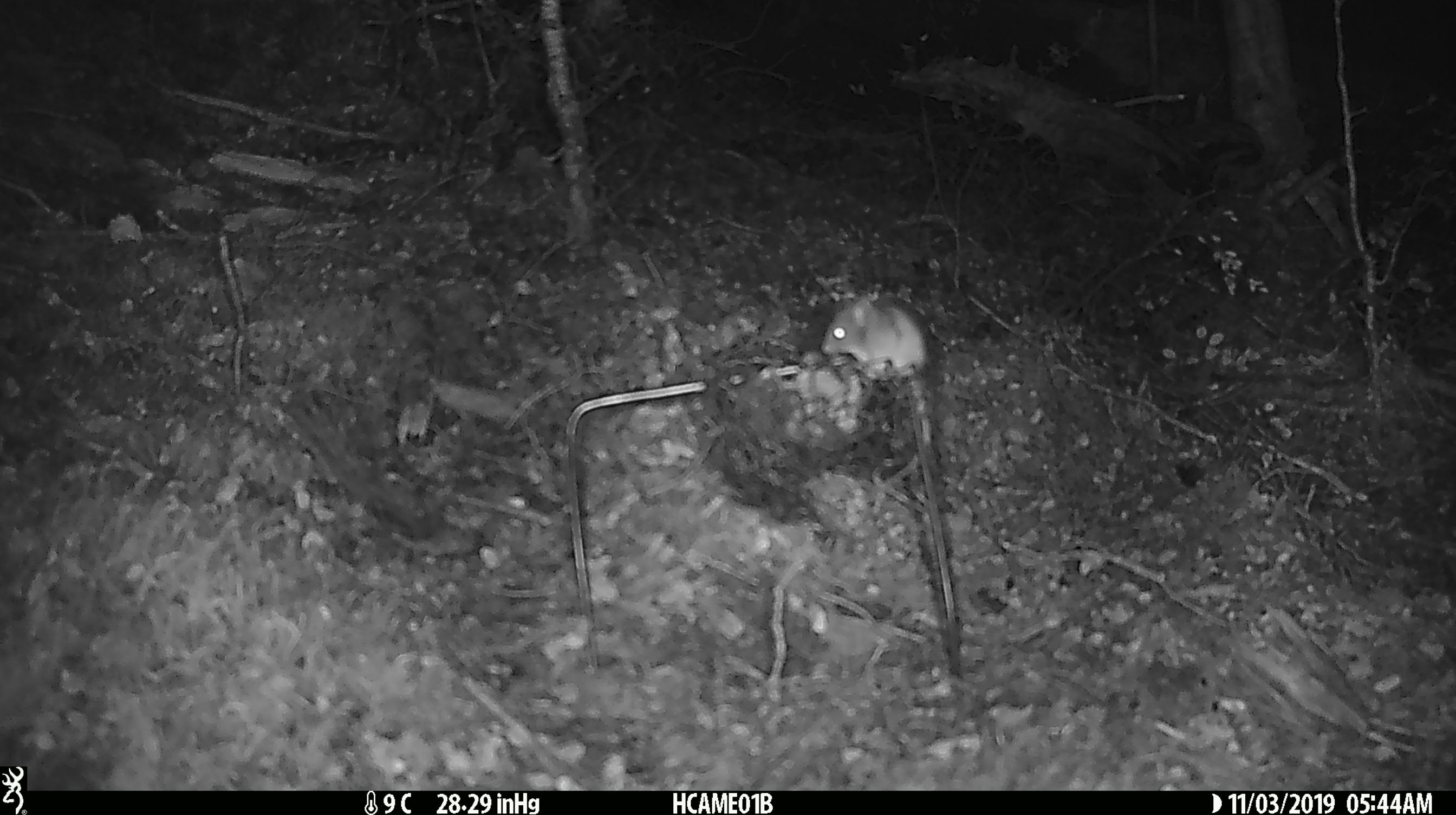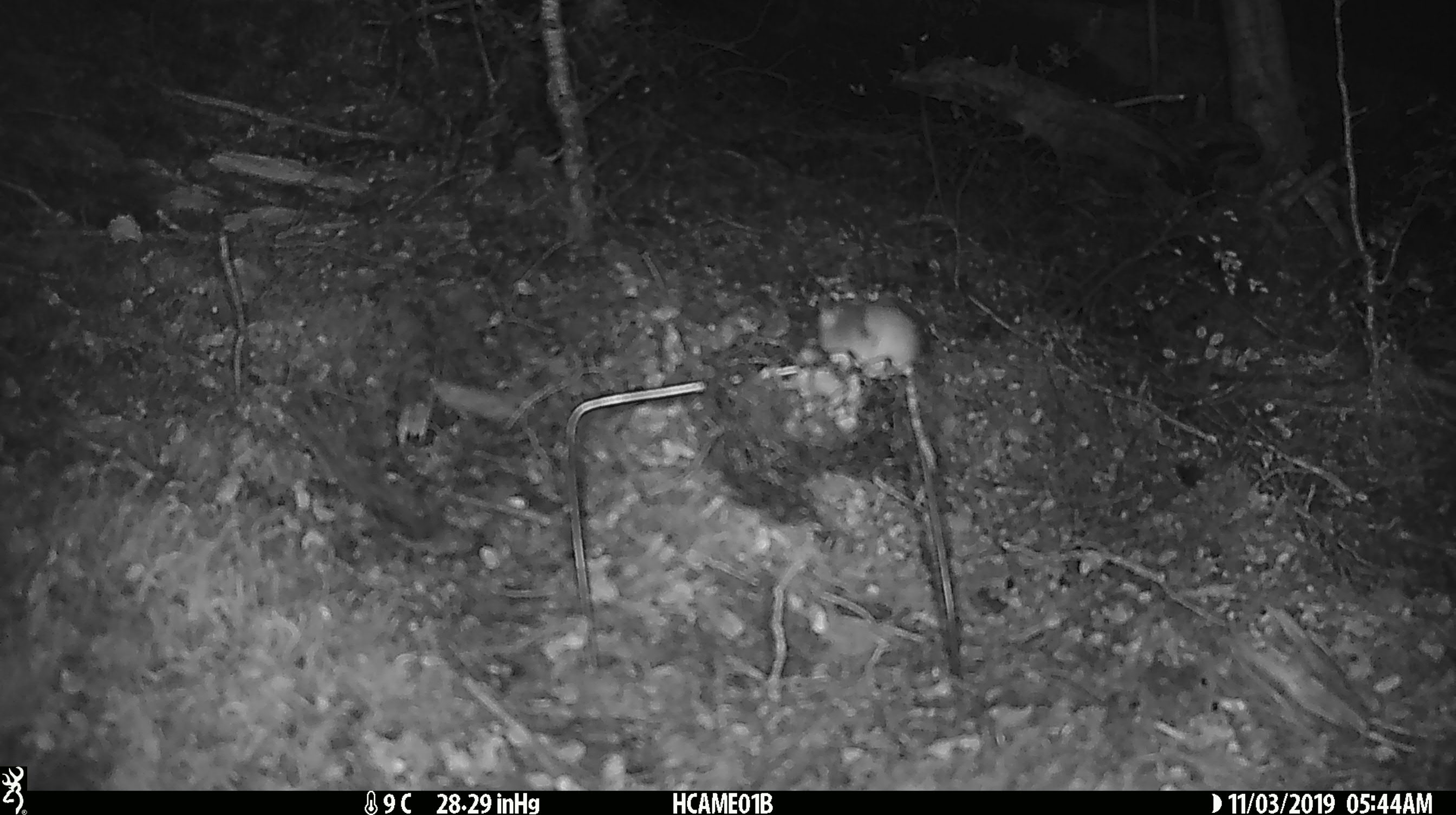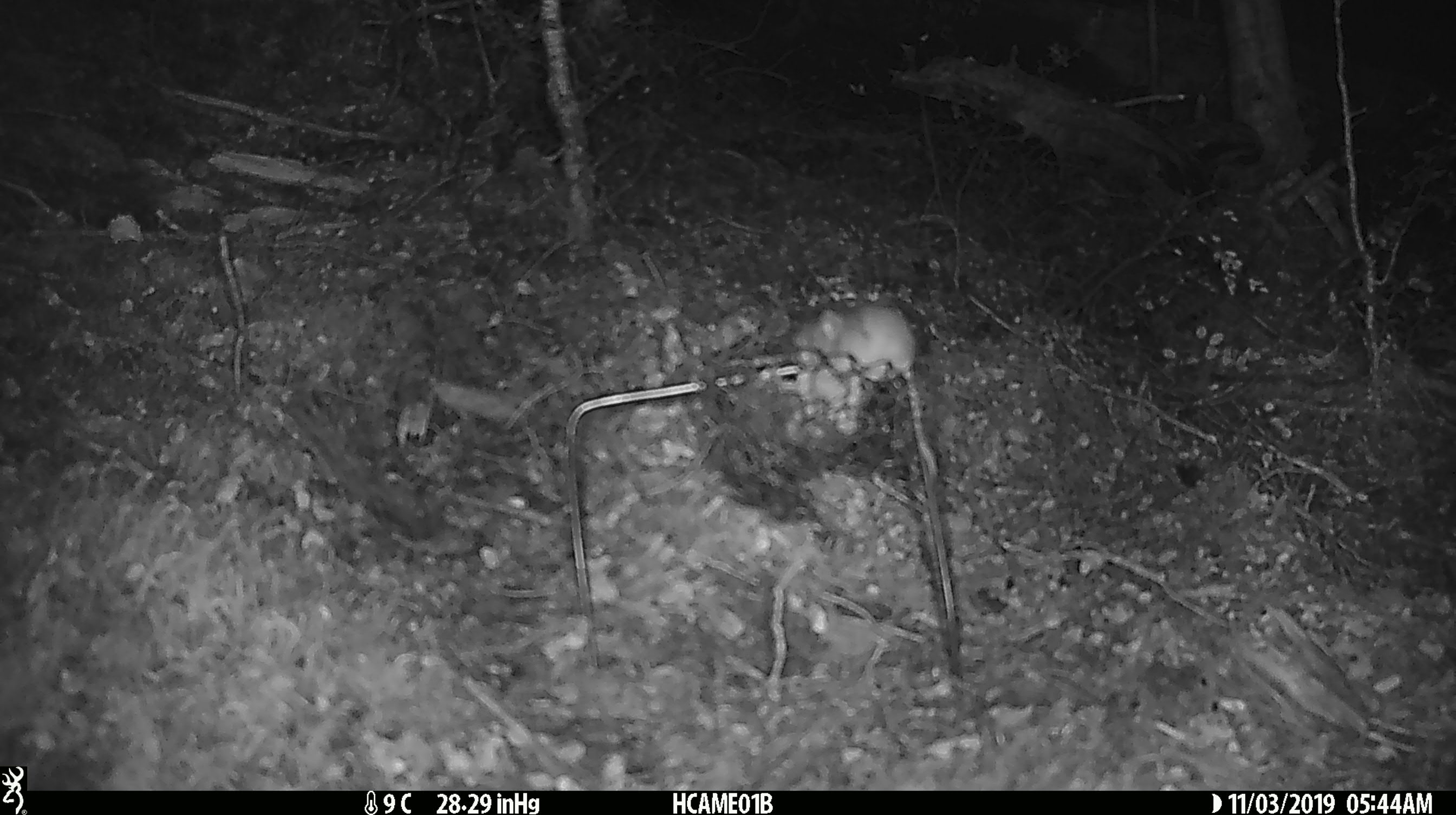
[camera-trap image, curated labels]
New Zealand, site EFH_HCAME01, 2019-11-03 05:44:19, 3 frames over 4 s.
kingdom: Animalia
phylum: Chordata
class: Mammalia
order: Rodentia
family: Muridae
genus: Mus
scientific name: Mus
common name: mouse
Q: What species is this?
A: Mouse (Mus).